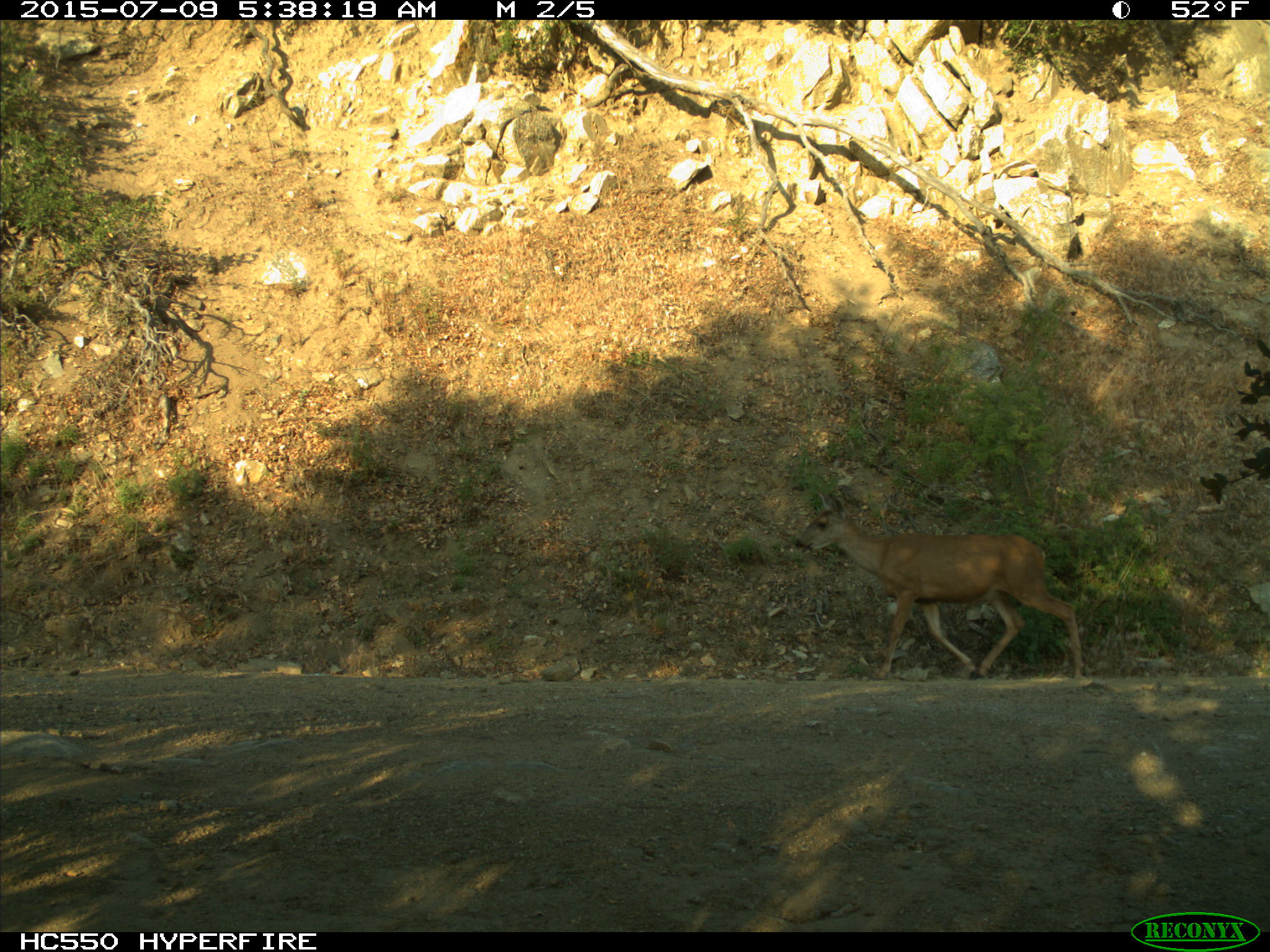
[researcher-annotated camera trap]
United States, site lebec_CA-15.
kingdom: Animalia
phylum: Chordata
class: Mammalia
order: Artiodactyla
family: Cervidae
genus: Odocoileus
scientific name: Odocoileus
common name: deer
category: unidentified deer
Unidentified deer (deer) (Odocoileus).